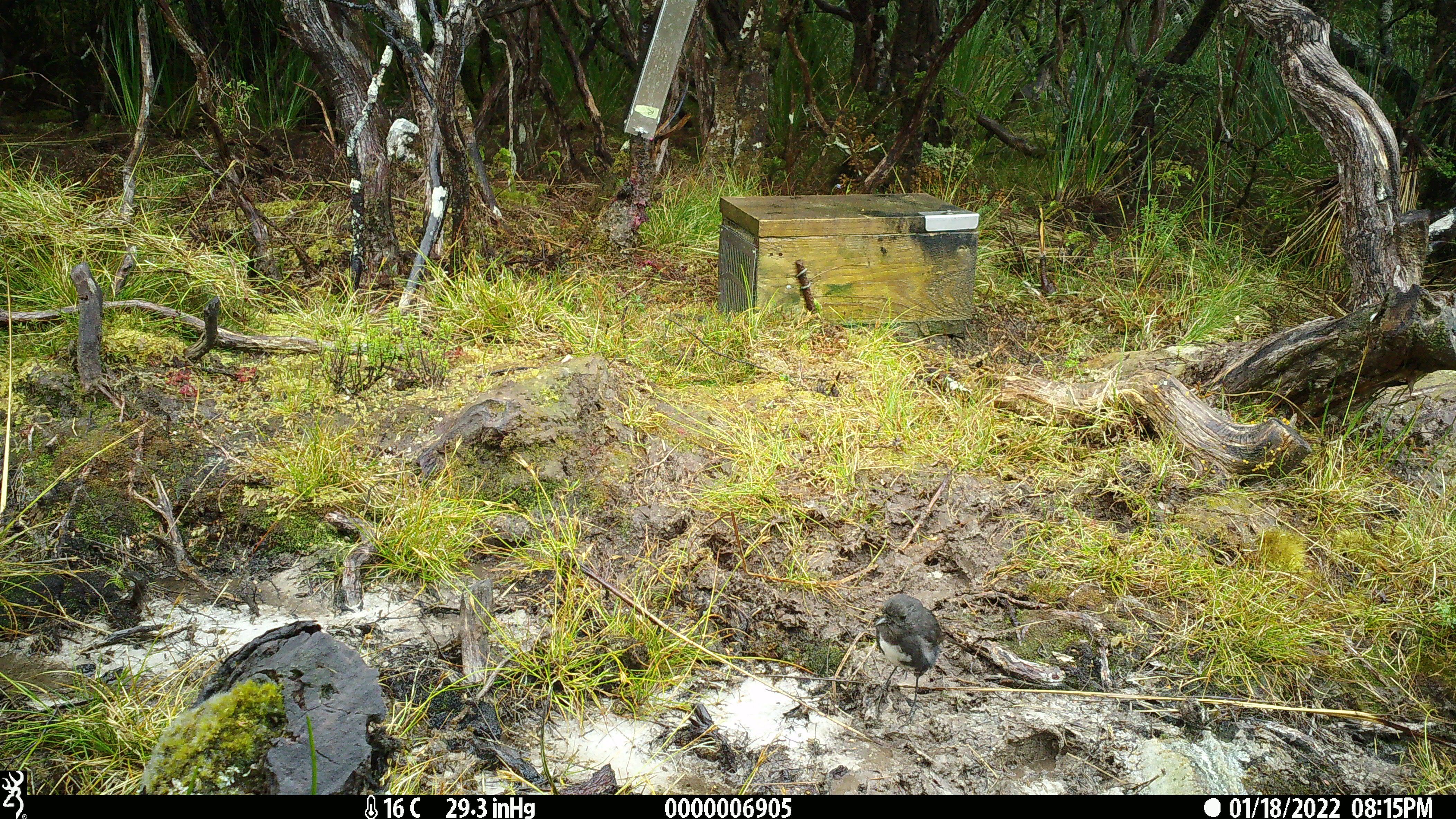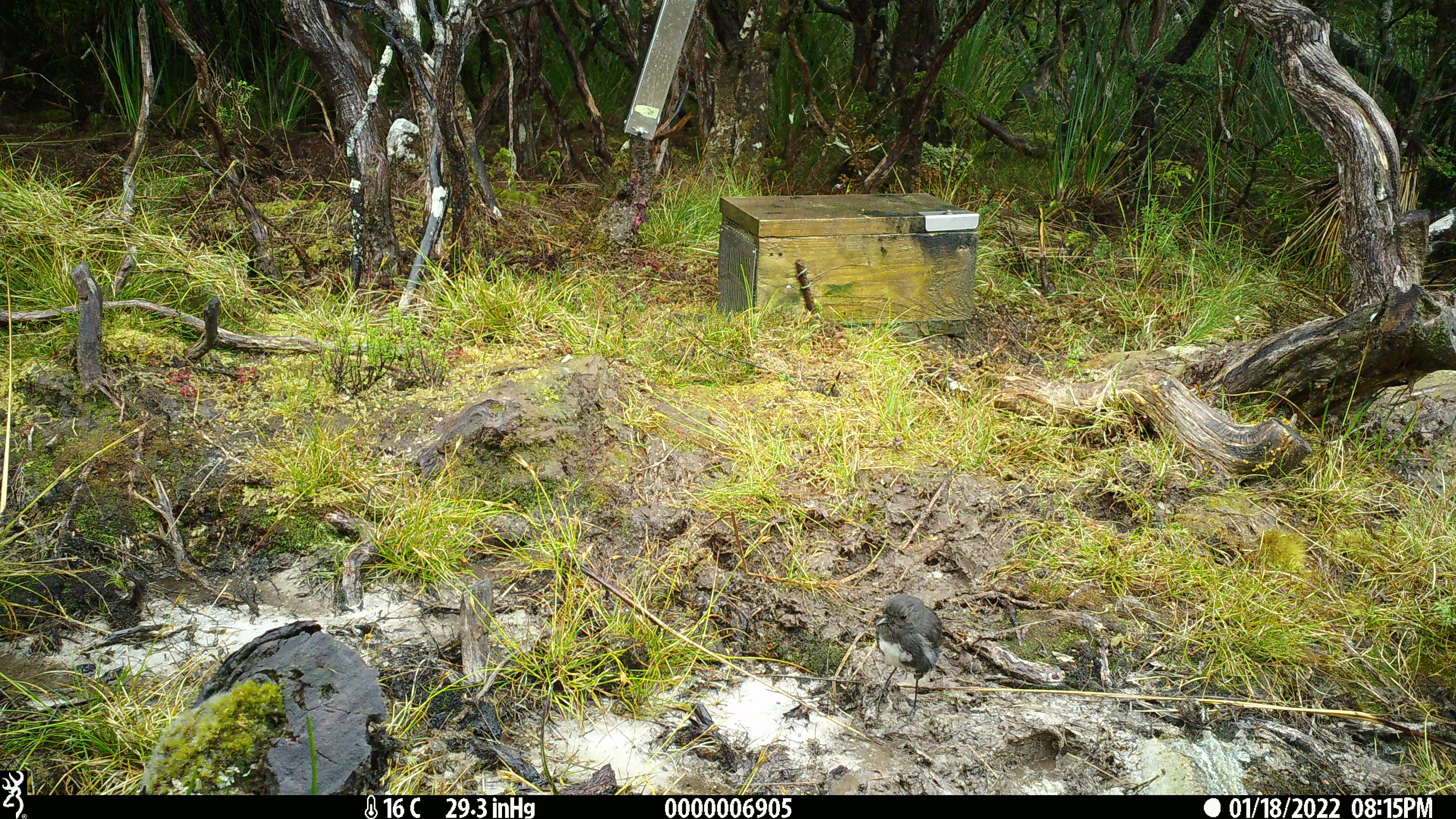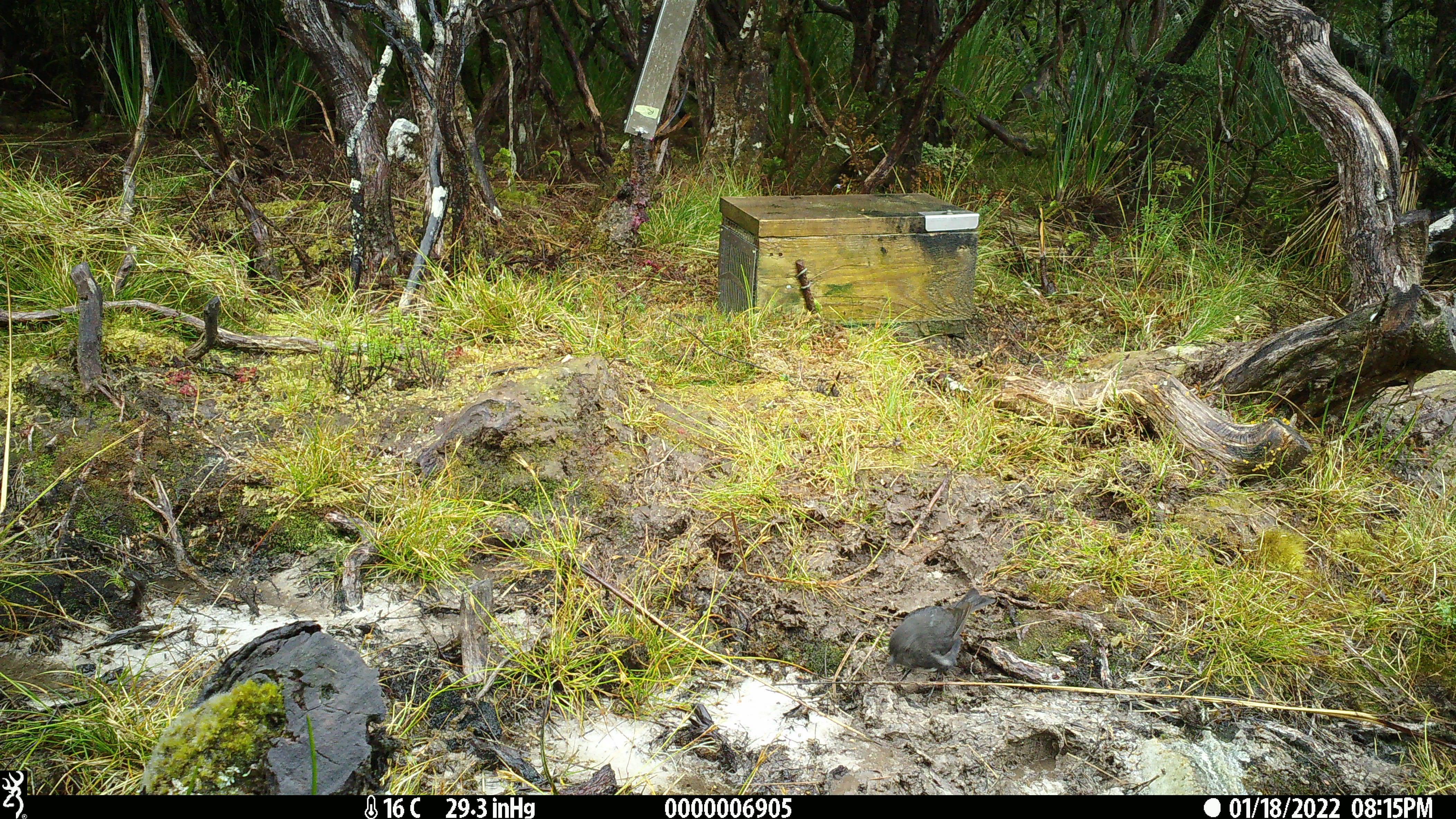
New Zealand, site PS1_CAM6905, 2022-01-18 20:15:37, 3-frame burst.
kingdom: Animalia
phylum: Chordata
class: Aves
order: Passeriformes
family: Petroicidae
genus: Petroica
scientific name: Petroica australis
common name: new zealand robin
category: robin